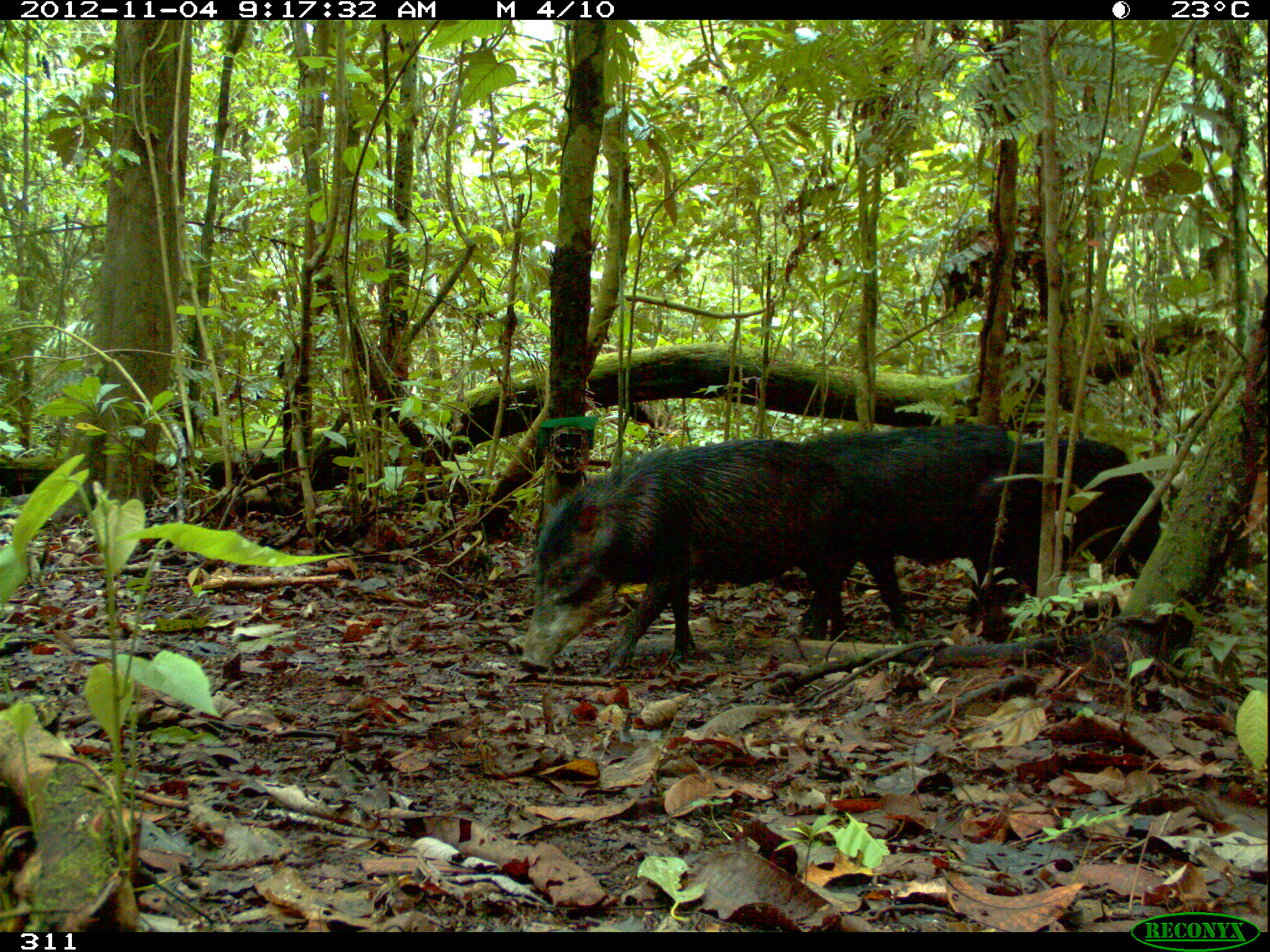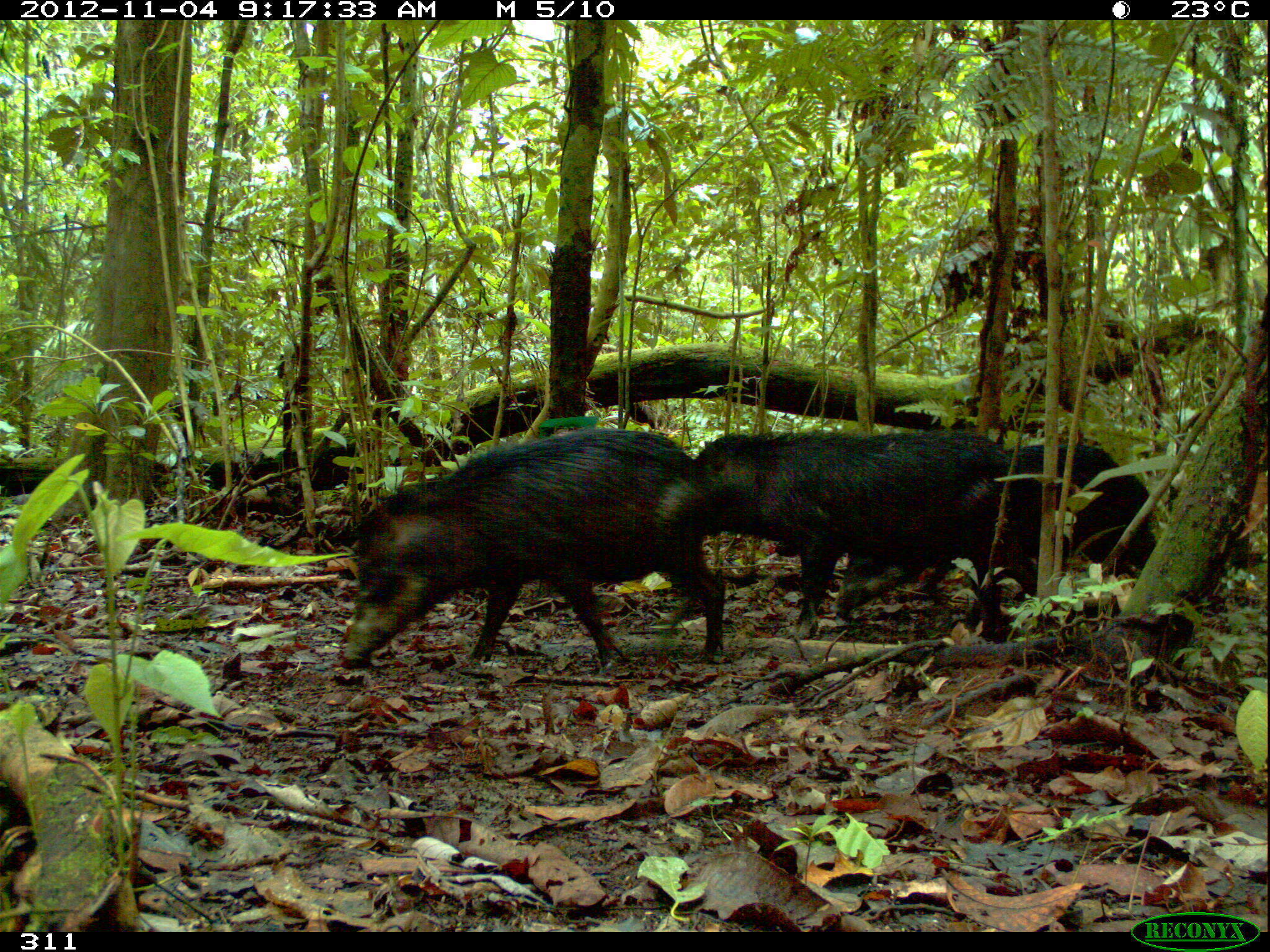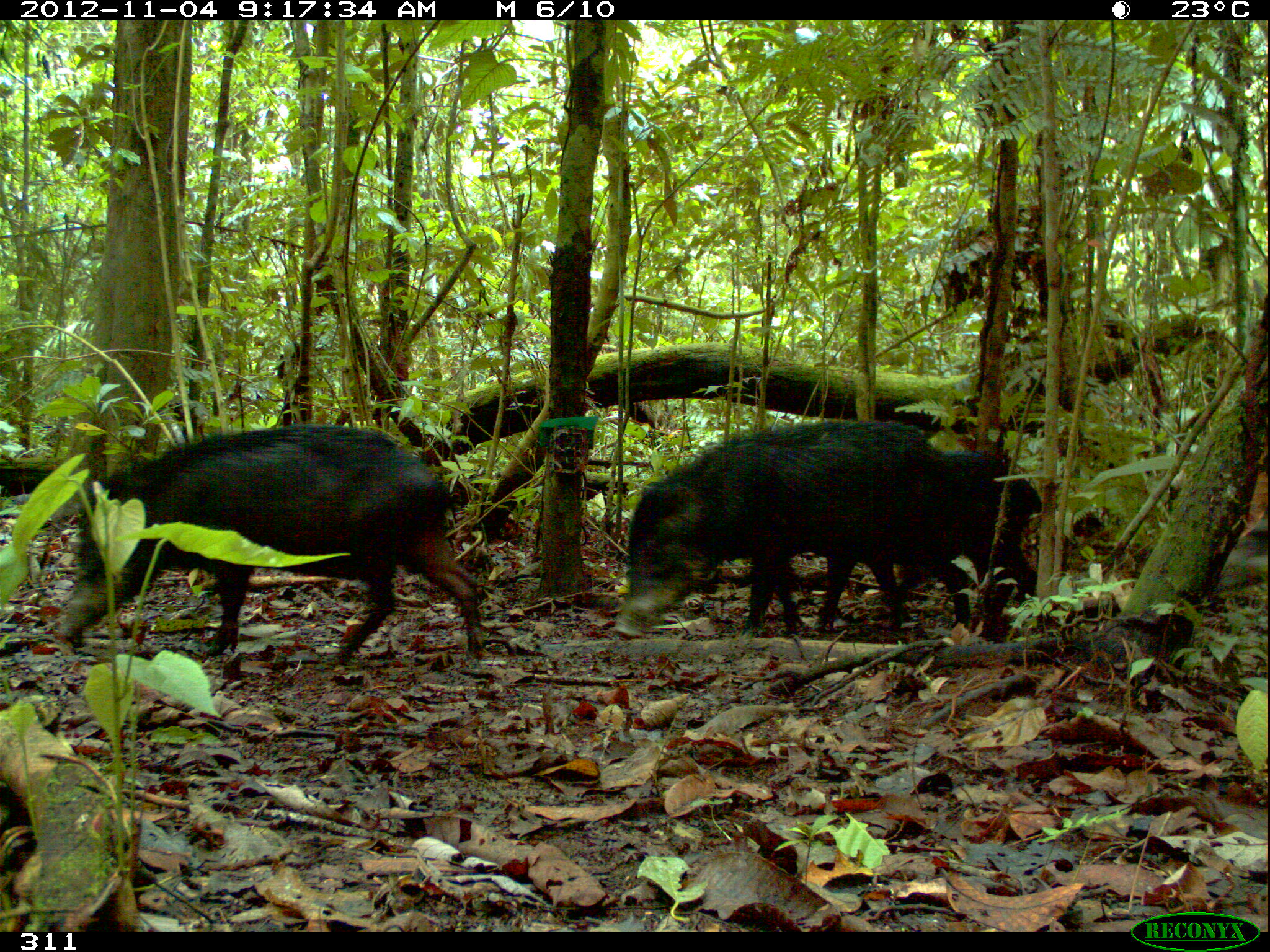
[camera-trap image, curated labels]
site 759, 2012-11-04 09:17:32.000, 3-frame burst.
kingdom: Animalia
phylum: Chordata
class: Mammalia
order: Artiodactyla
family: Tayassuidae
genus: Tayassu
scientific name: Tayassu pecari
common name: white-lipped peccary